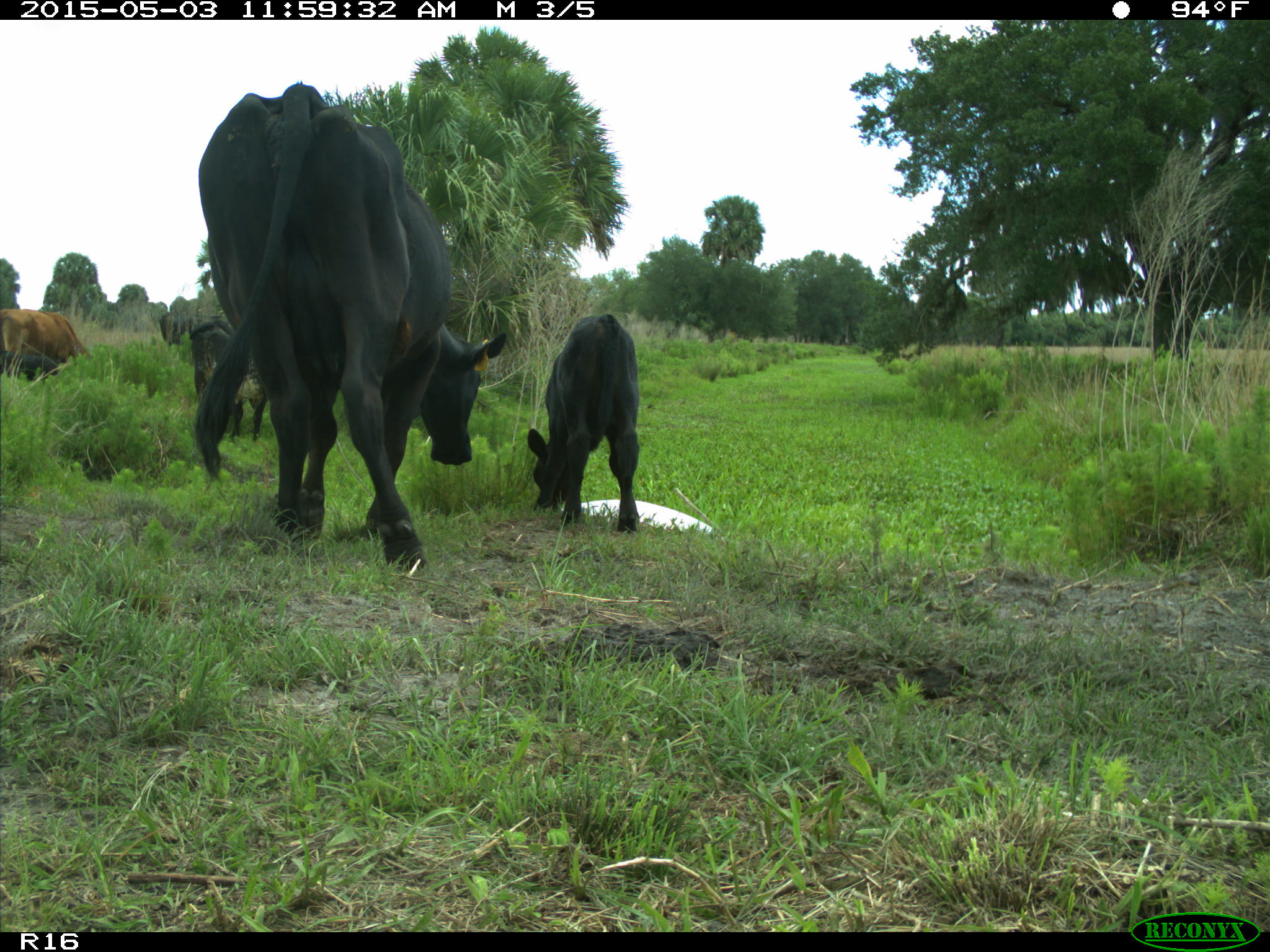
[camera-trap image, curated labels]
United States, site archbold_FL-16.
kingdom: Animalia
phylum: Chordata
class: Mammalia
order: Artiodactyla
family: Bovidae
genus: Bos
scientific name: Bos taurus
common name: domestic cow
Bos taurus (domestic cow).